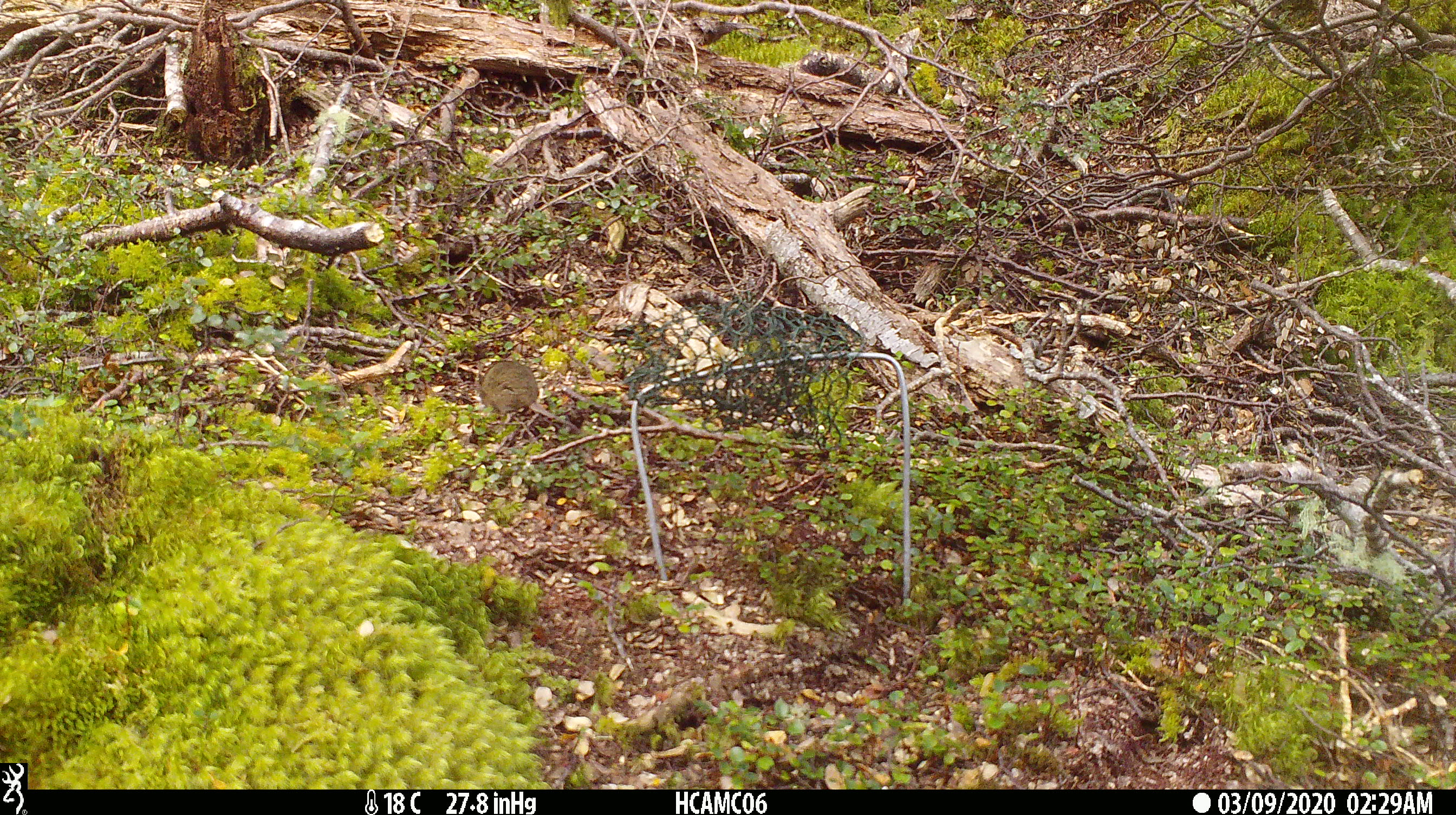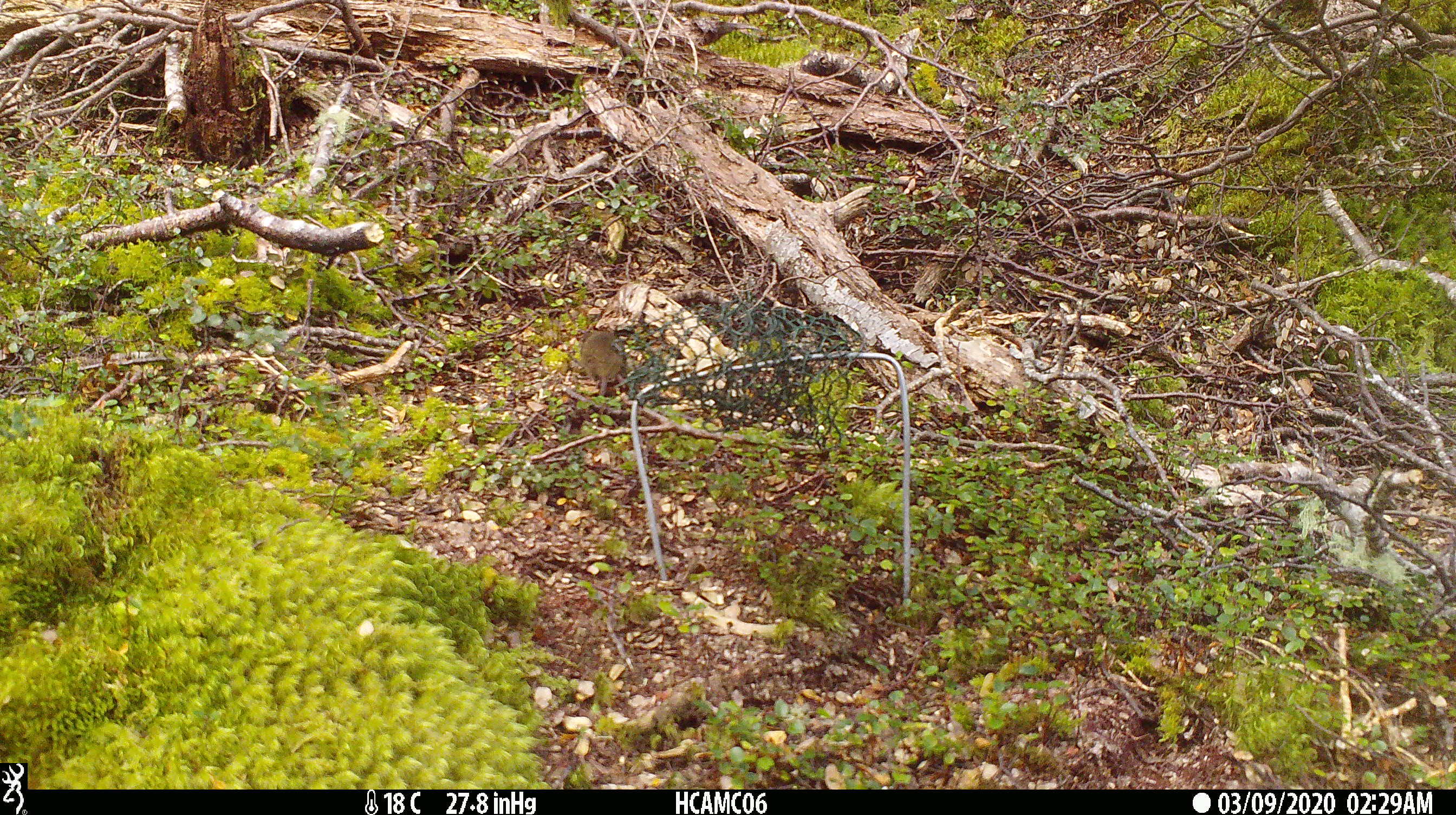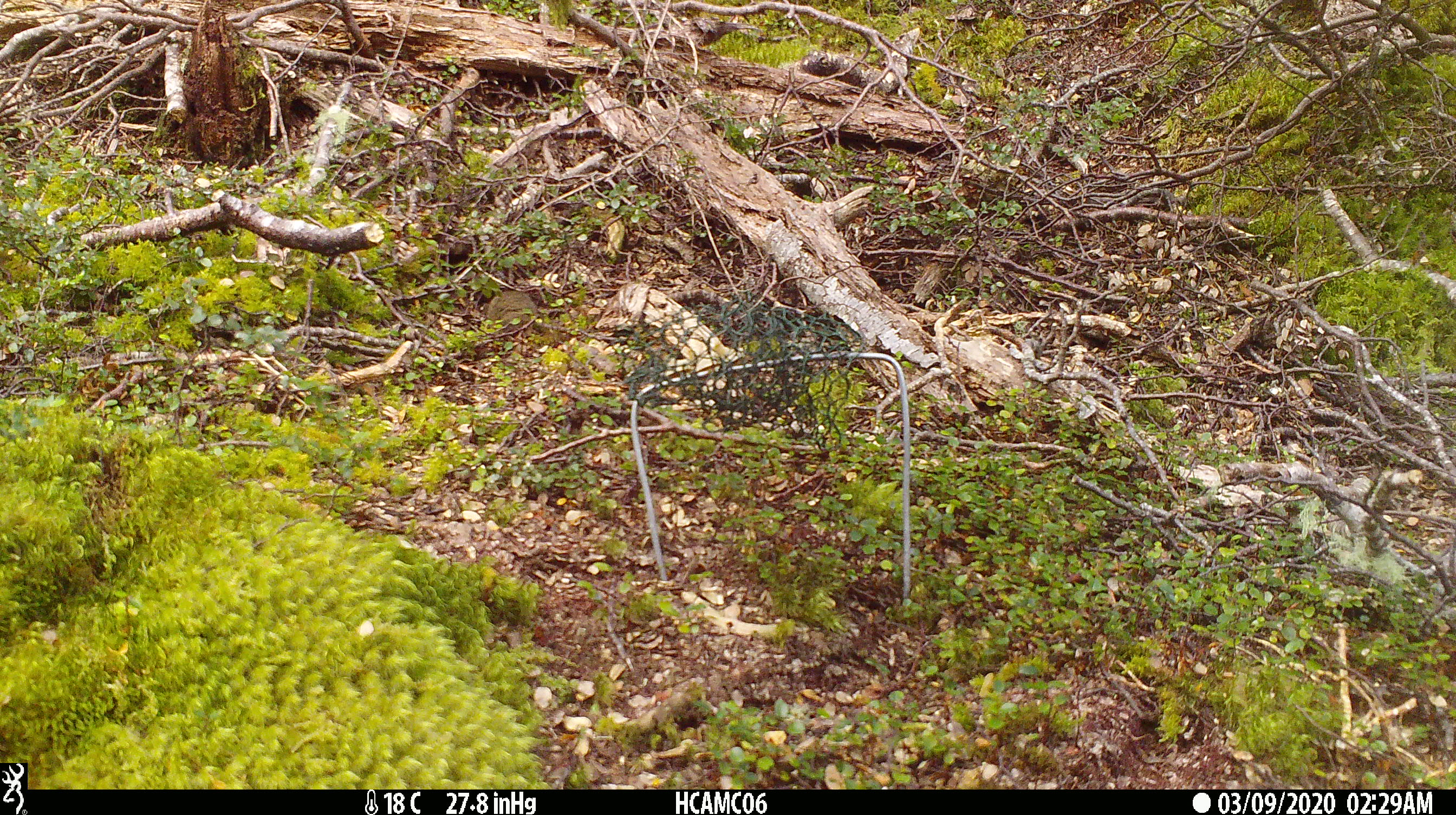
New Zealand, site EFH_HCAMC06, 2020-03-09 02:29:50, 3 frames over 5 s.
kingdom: Animalia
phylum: Chordata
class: Mammalia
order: Rodentia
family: Muridae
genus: Mus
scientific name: Mus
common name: mouse